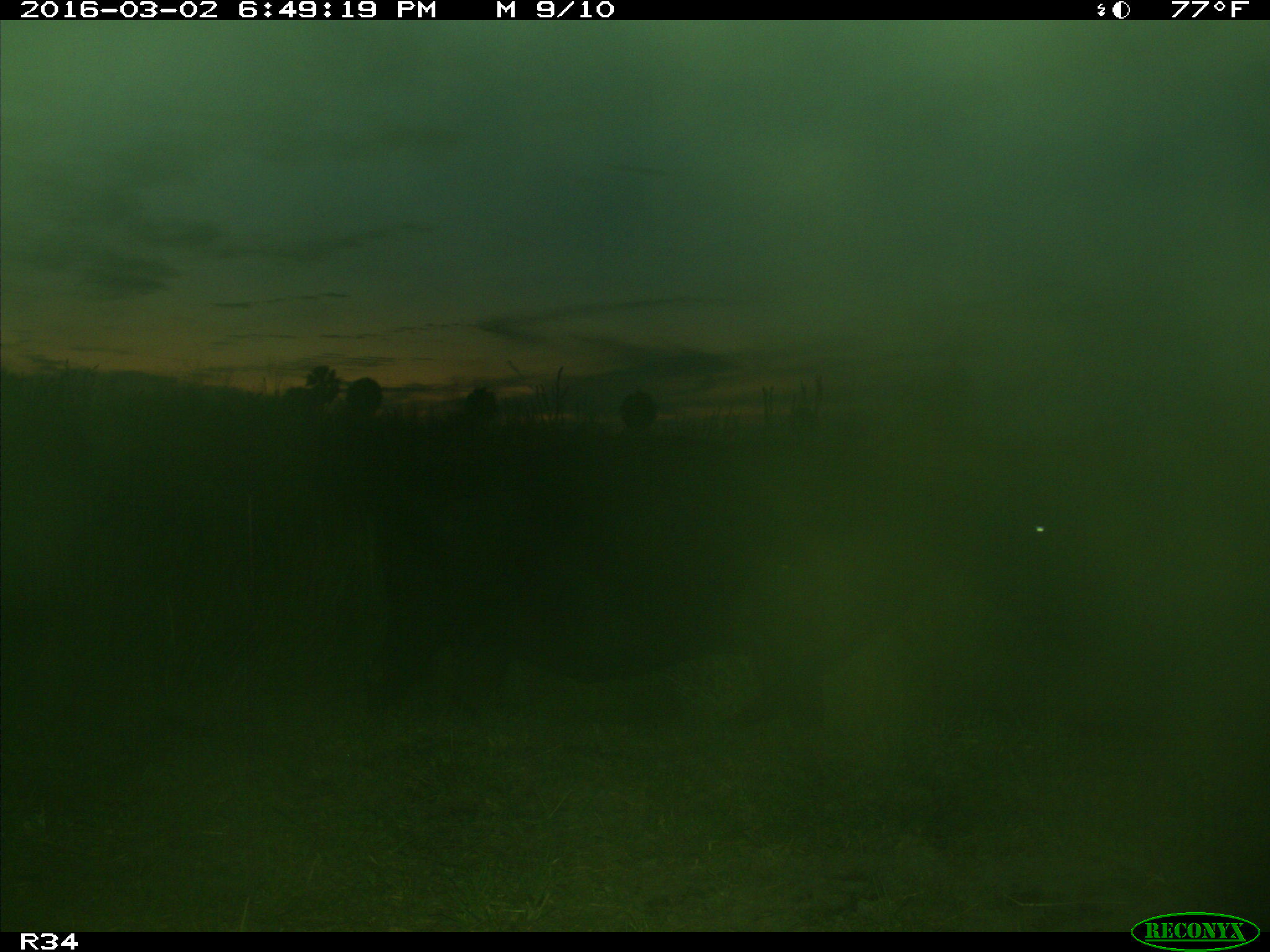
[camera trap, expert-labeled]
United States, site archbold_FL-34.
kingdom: Animalia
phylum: Chordata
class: Mammalia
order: Artiodactyla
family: Bovidae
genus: Bos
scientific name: Bos taurus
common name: domestic cow